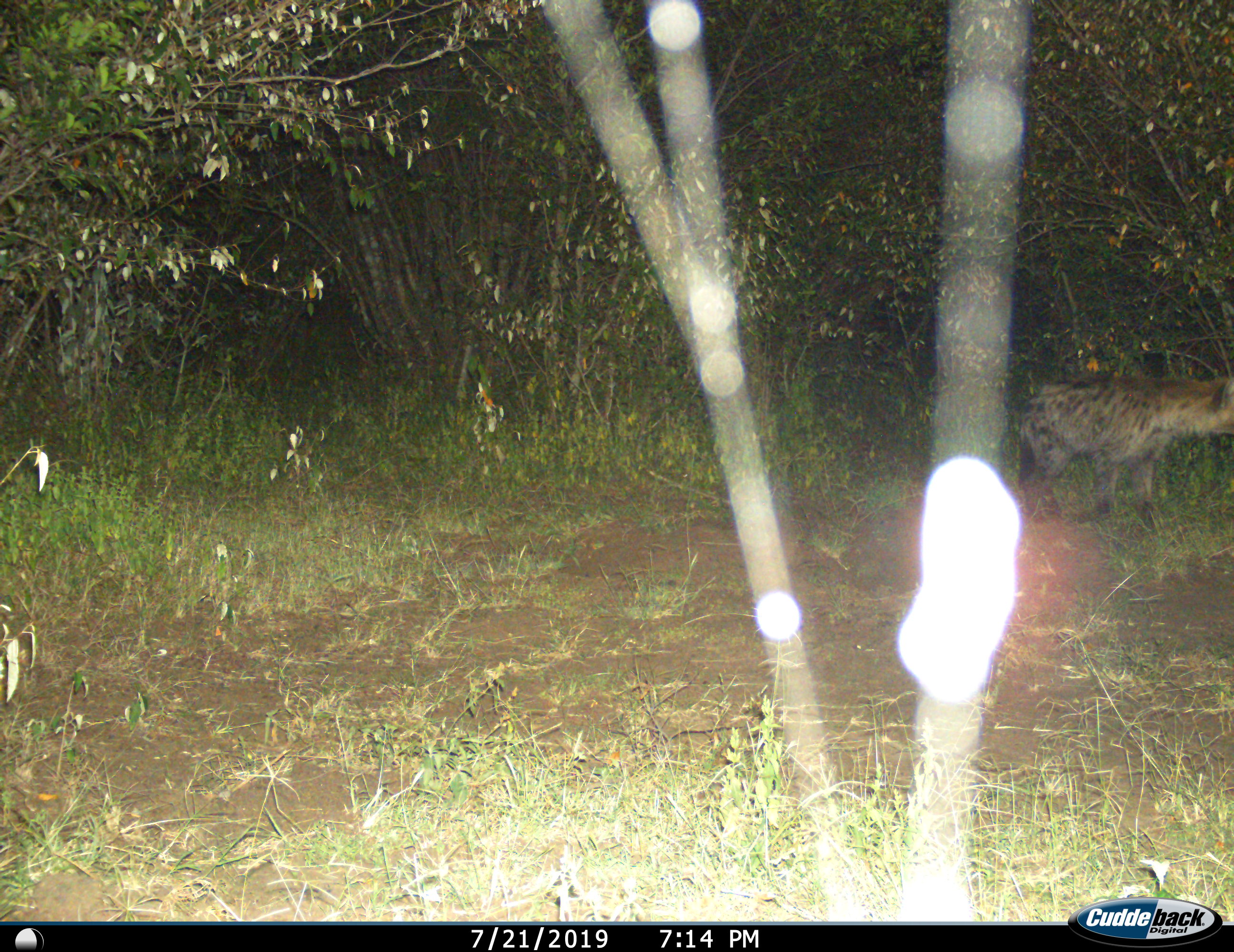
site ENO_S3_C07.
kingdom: Animalia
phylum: Chordata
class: Mammalia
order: Carnivora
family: Hyaenidae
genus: Crocuta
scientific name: Crocuta crocuta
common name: spotted hyena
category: hyenaspotted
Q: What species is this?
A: Hyenaspotted (spotted hyena) (Crocuta crocuta).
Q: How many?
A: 1.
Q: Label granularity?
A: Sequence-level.